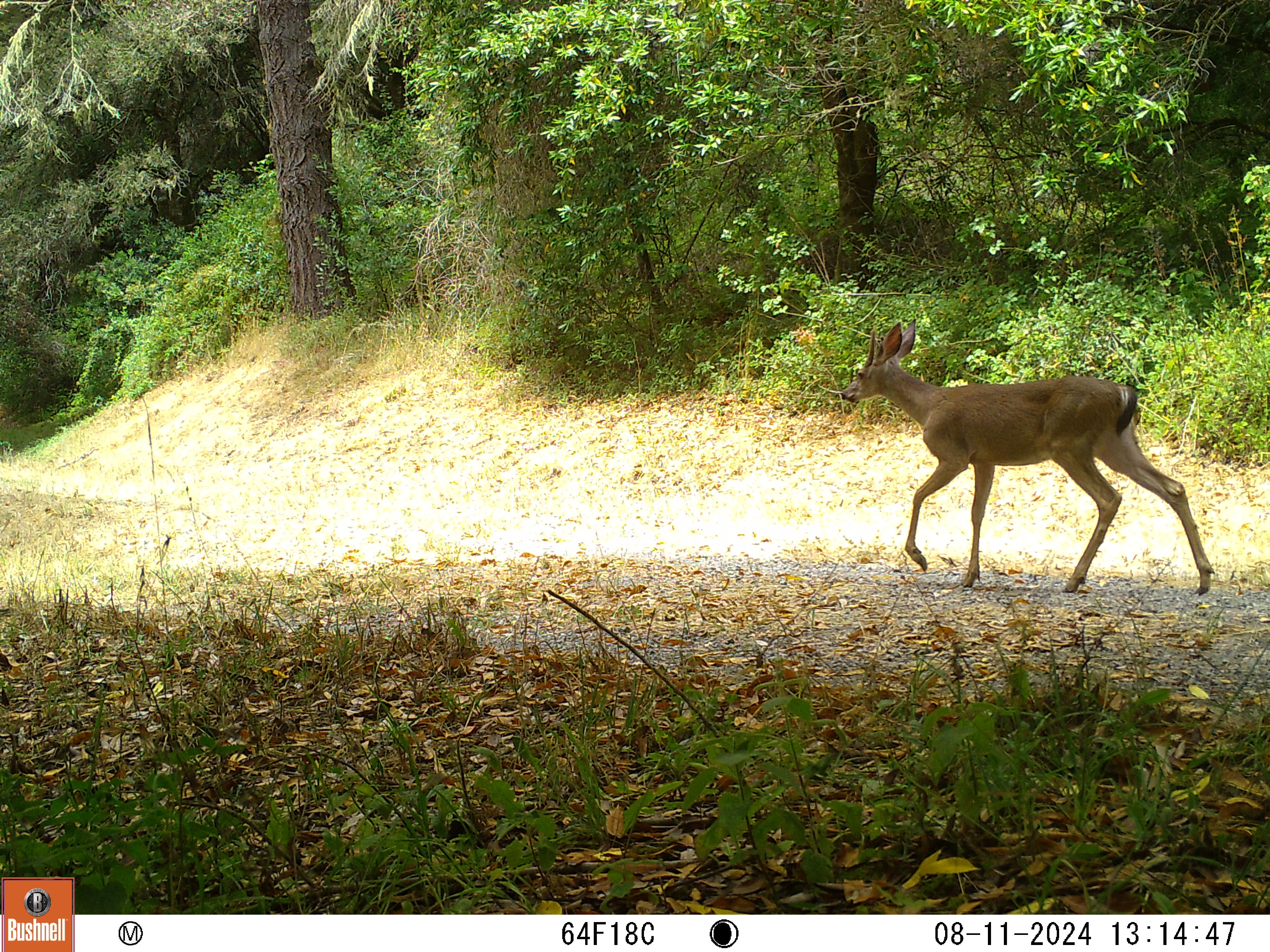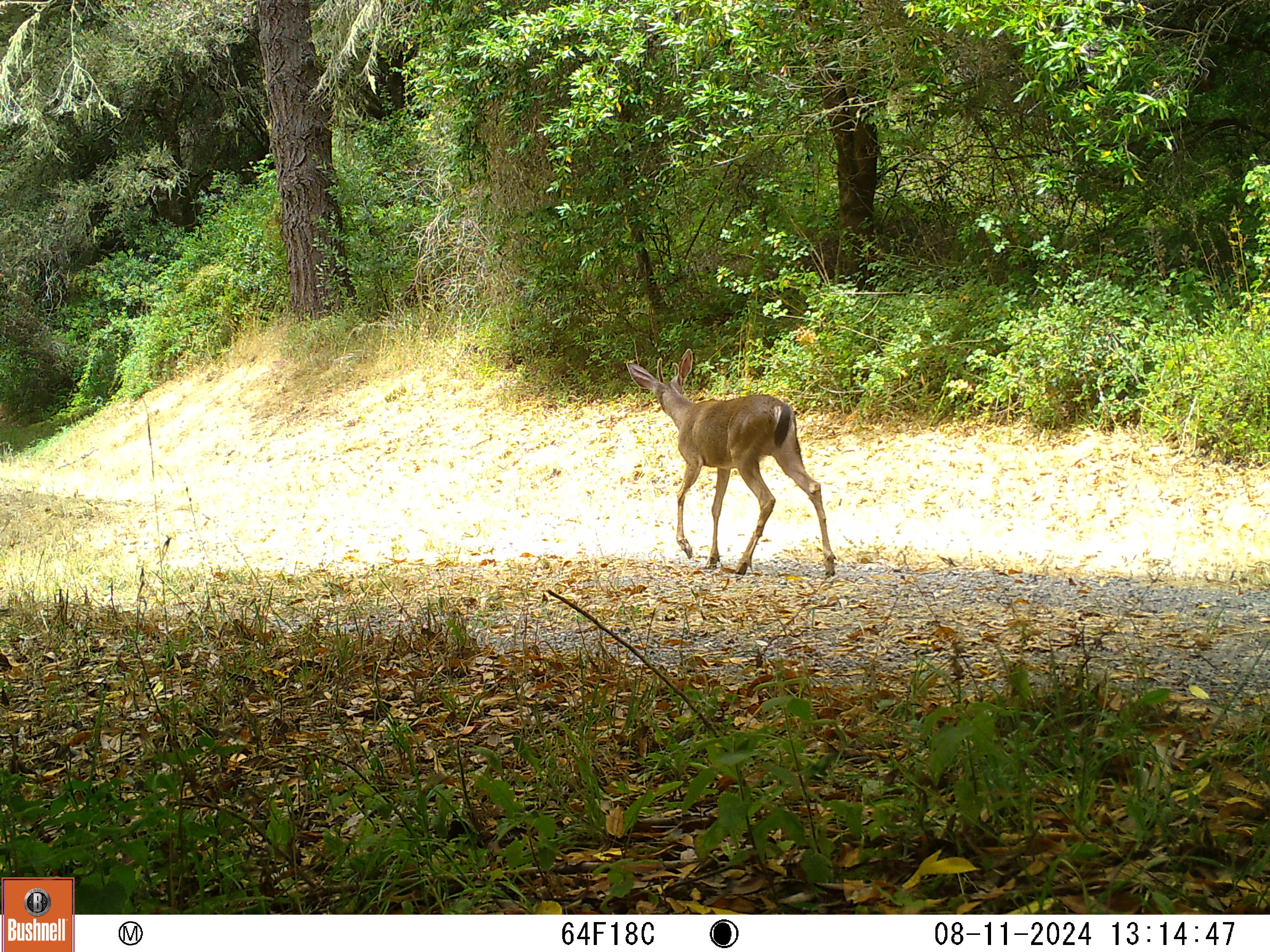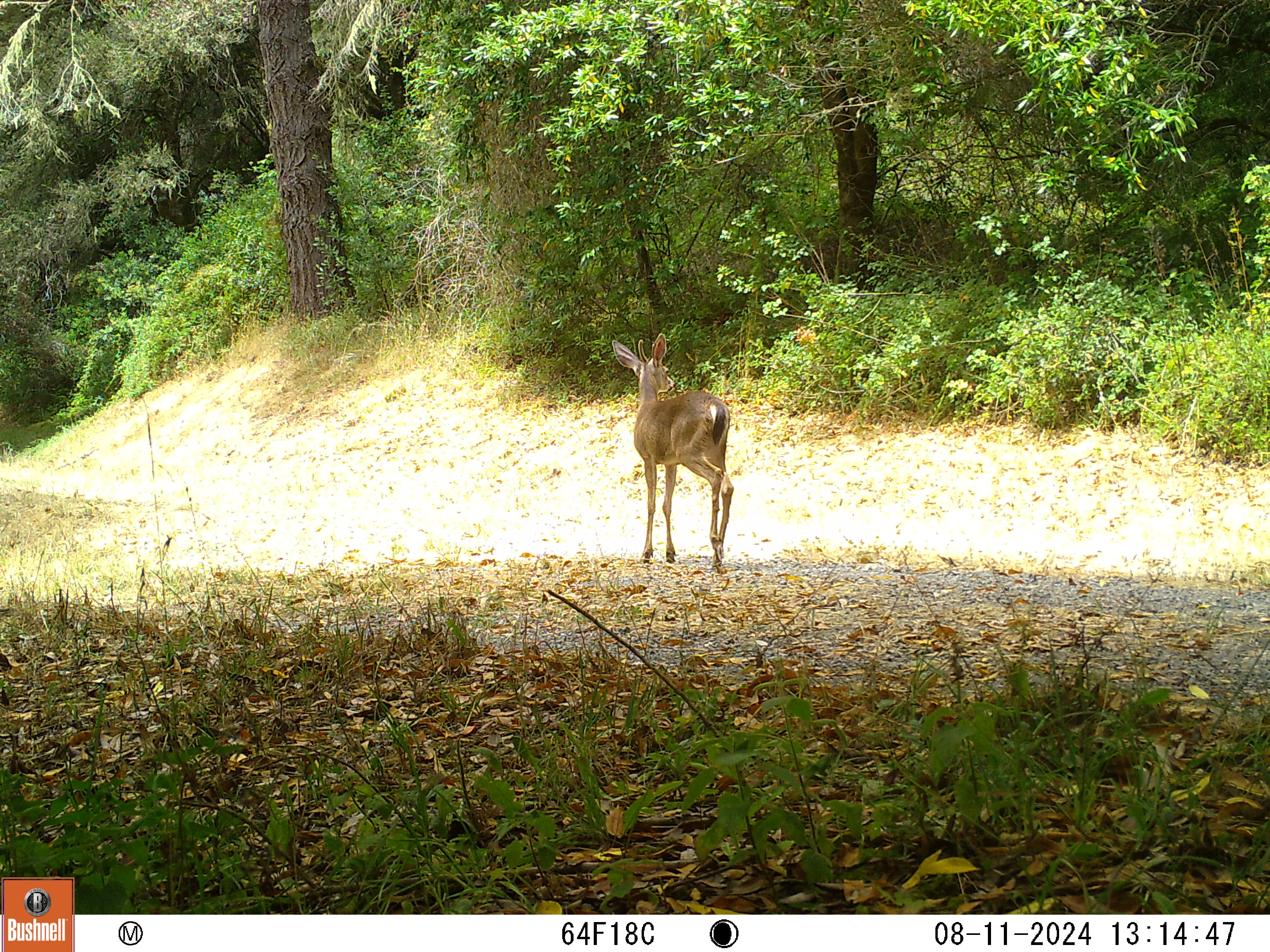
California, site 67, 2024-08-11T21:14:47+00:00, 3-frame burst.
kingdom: Animalia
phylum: Chordata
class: Mammalia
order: Artiodactyla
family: Cervidae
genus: Odocoileus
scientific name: Odocoileus hemionus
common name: mule deer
Mule deer (Odocoileus hemionus).